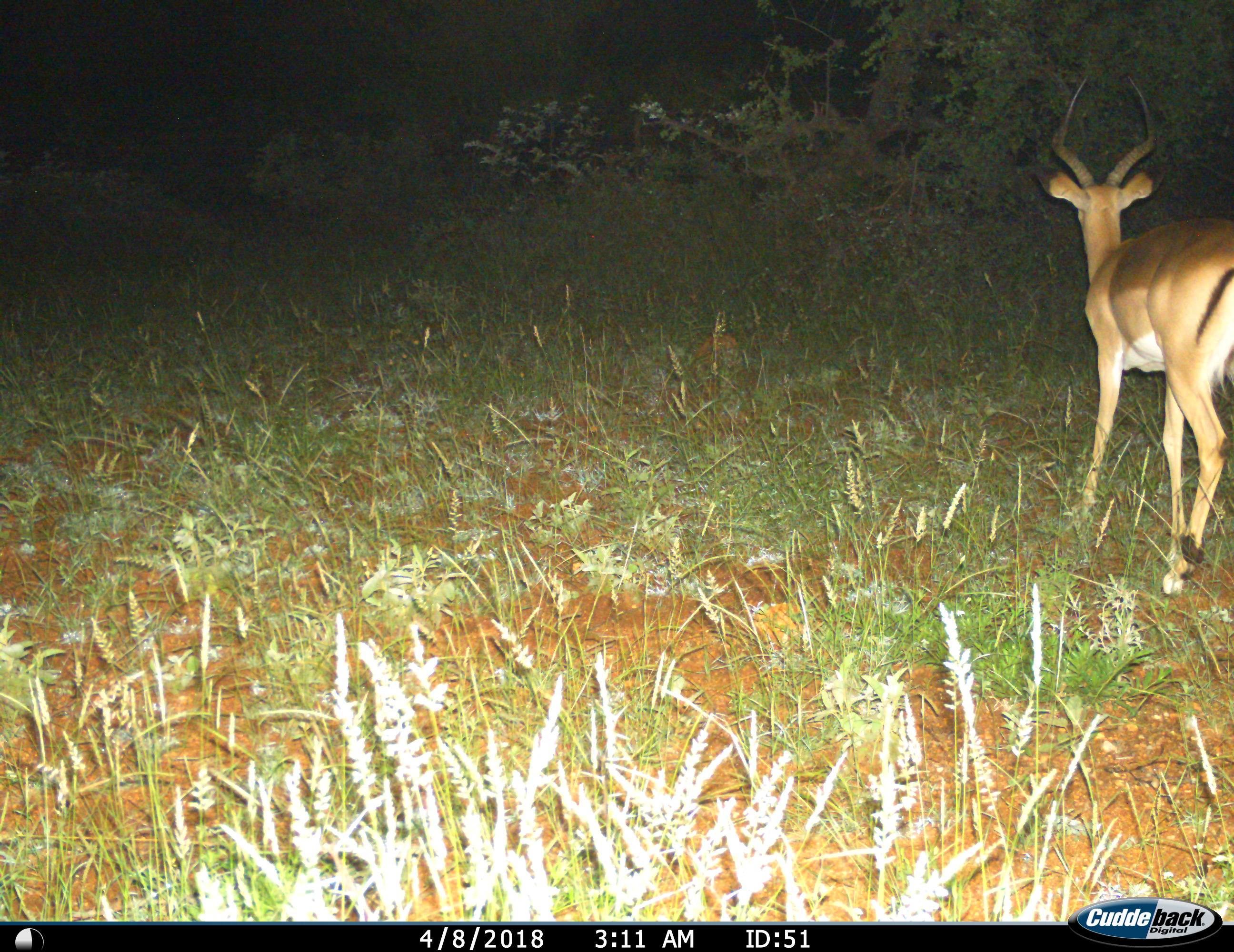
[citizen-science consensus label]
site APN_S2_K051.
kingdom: Animalia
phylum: Chordata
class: Mammalia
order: Artiodactyla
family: Bovidae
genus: Aepyceros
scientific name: Aepyceros melampus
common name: impala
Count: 1.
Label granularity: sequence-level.